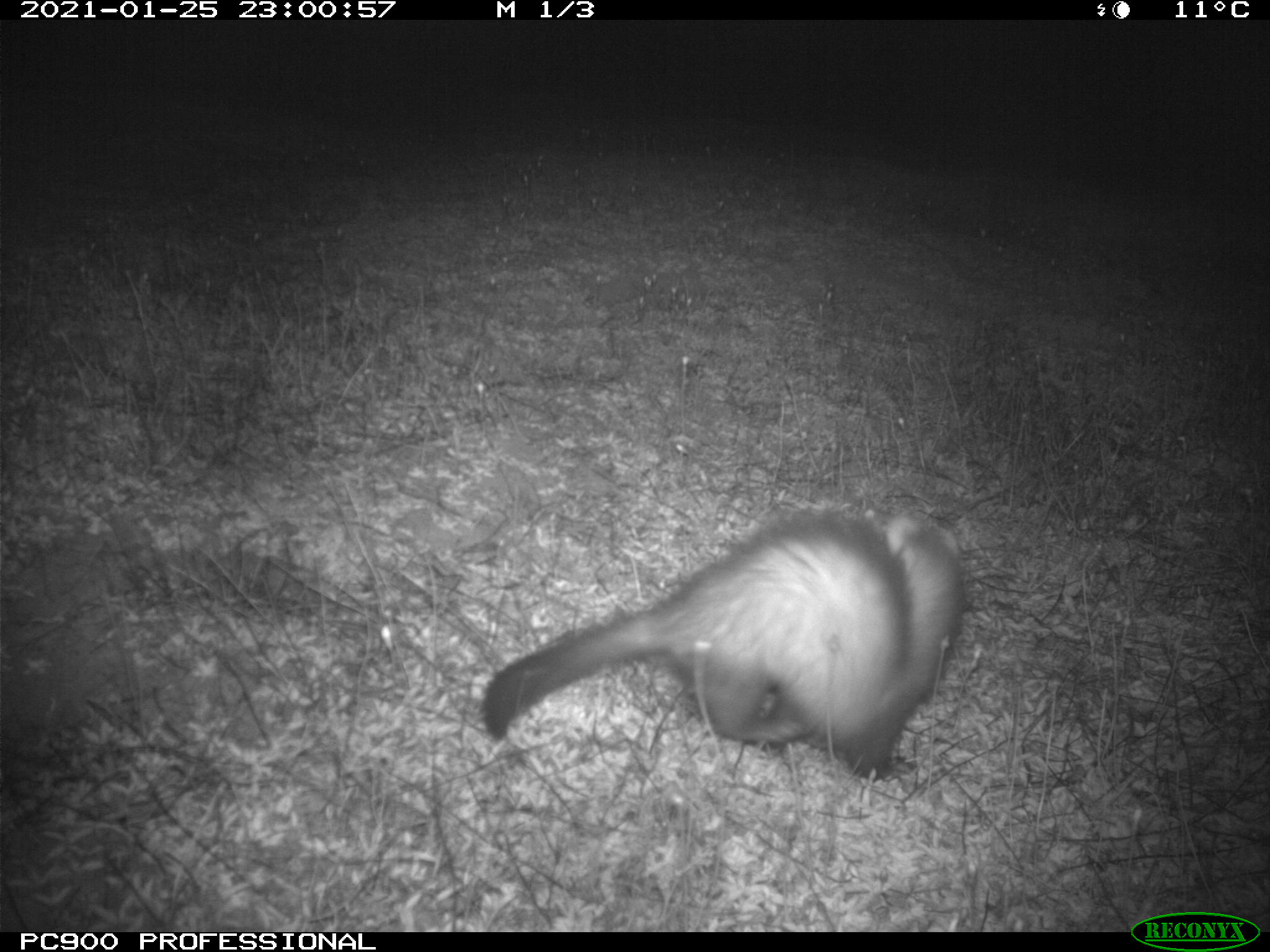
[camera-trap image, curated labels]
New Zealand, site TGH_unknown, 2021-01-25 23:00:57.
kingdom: Animalia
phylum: Chordata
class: Mammalia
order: Carnivora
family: Mustelidae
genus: Mustela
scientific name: Mustela furo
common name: ferret